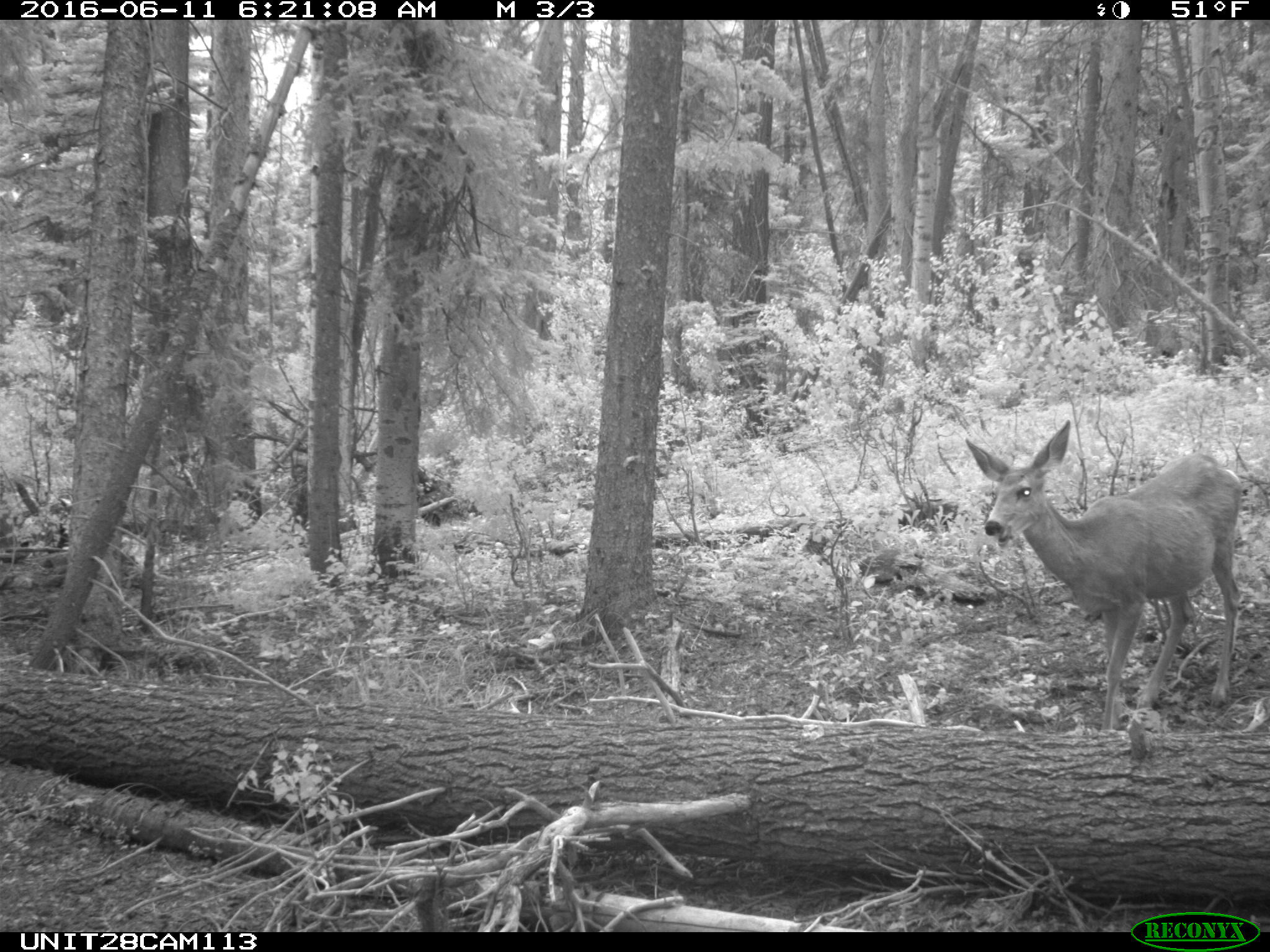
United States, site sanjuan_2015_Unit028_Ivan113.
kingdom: Animalia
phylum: Chordata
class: Mammalia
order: Artiodactyla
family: Cervidae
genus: Odocoileus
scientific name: Odocoileus hemionus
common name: mule deer